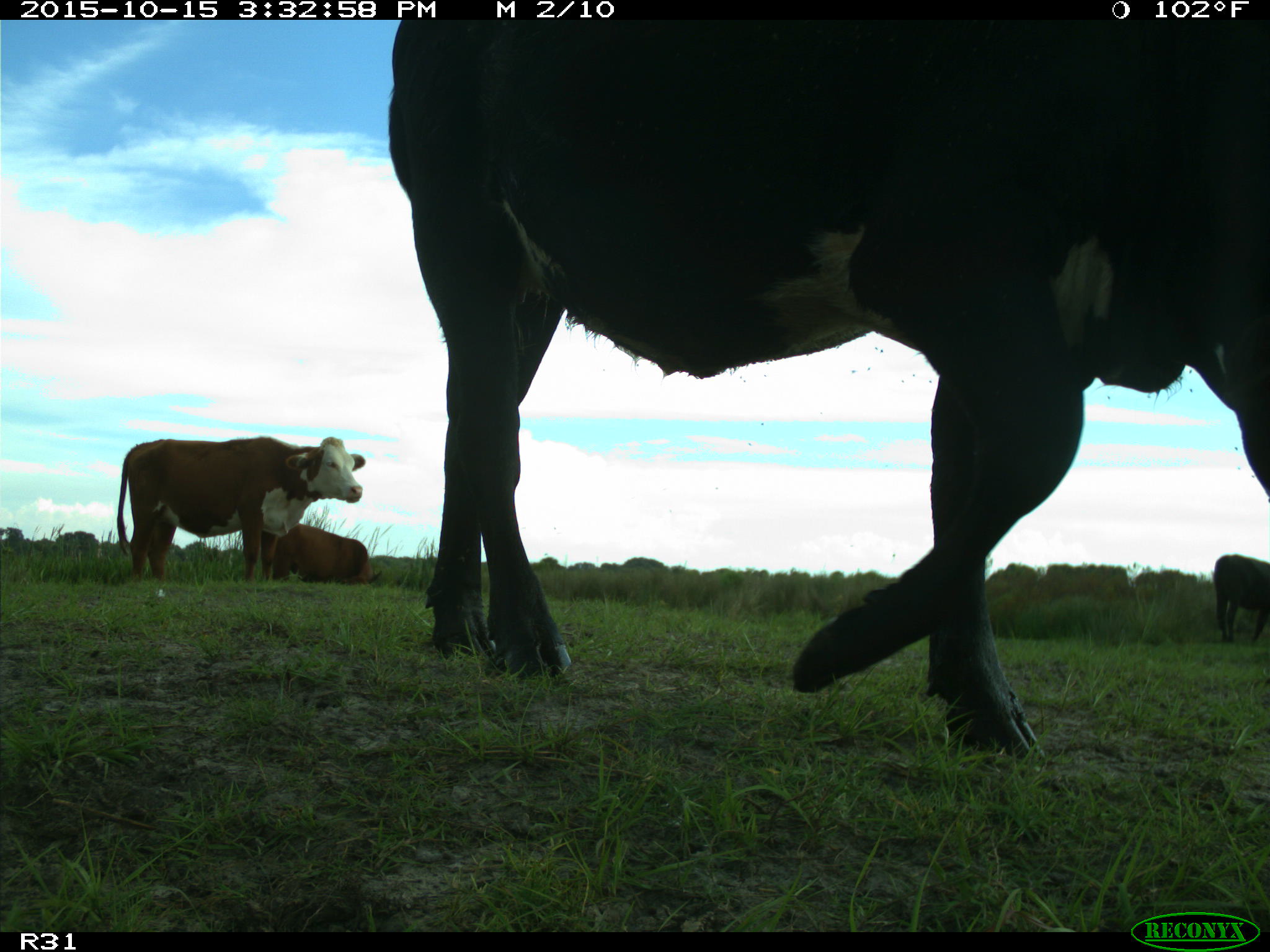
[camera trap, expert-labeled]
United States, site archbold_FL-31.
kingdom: Animalia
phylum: Chordata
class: Mammalia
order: Artiodactyla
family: Bovidae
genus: Bos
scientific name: Bos taurus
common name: domestic cow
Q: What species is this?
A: Bos taurus (domestic cow).